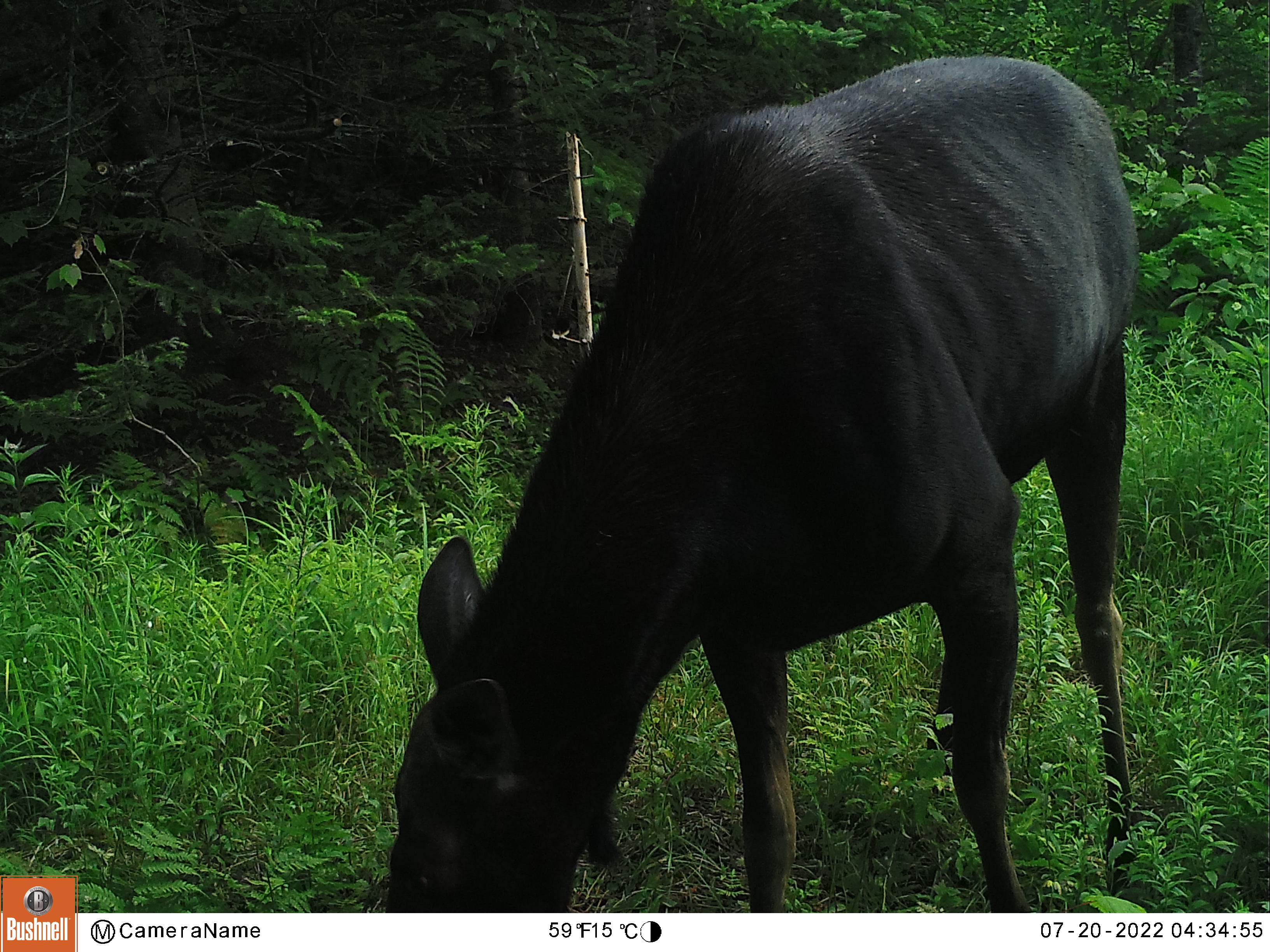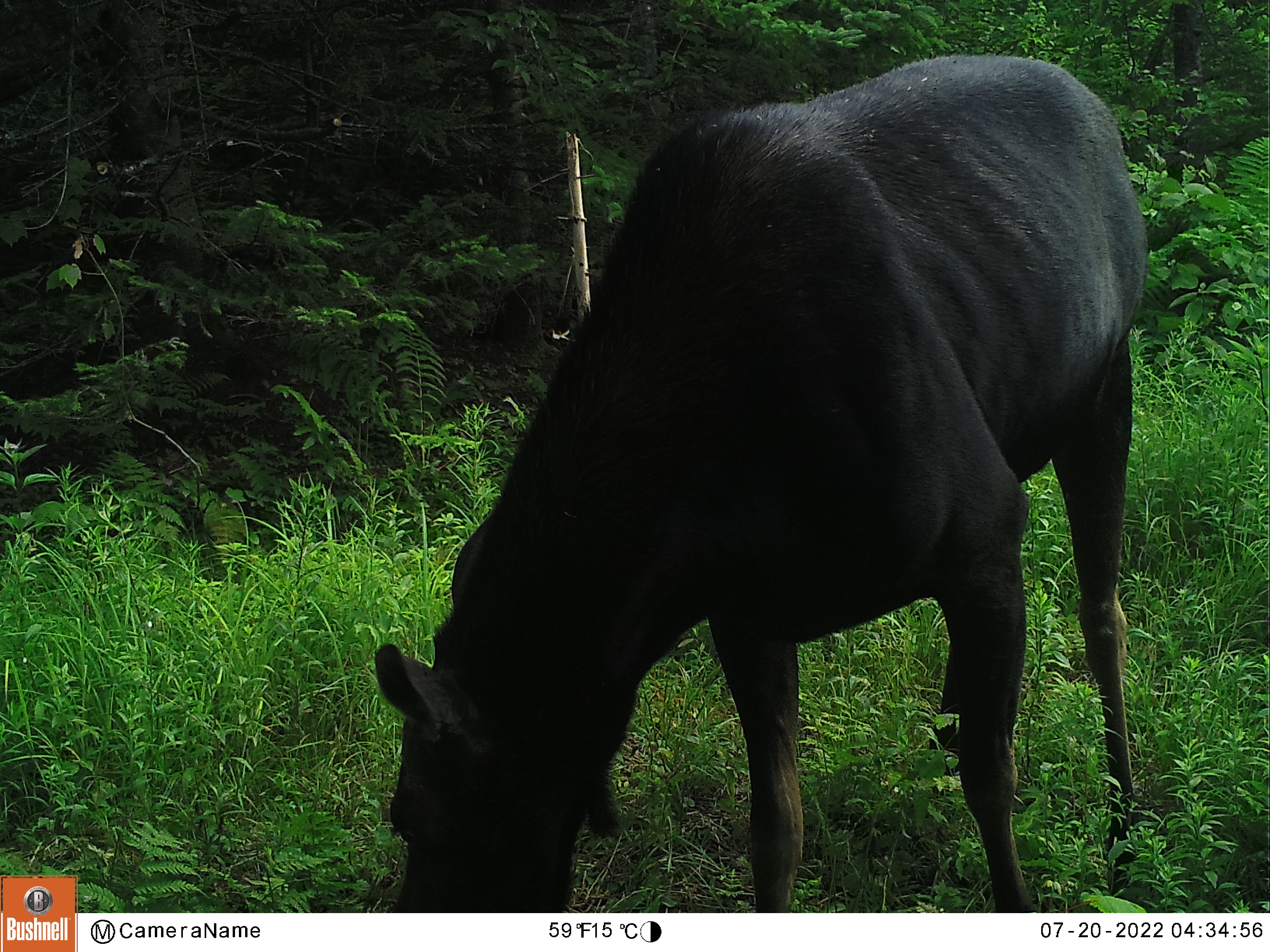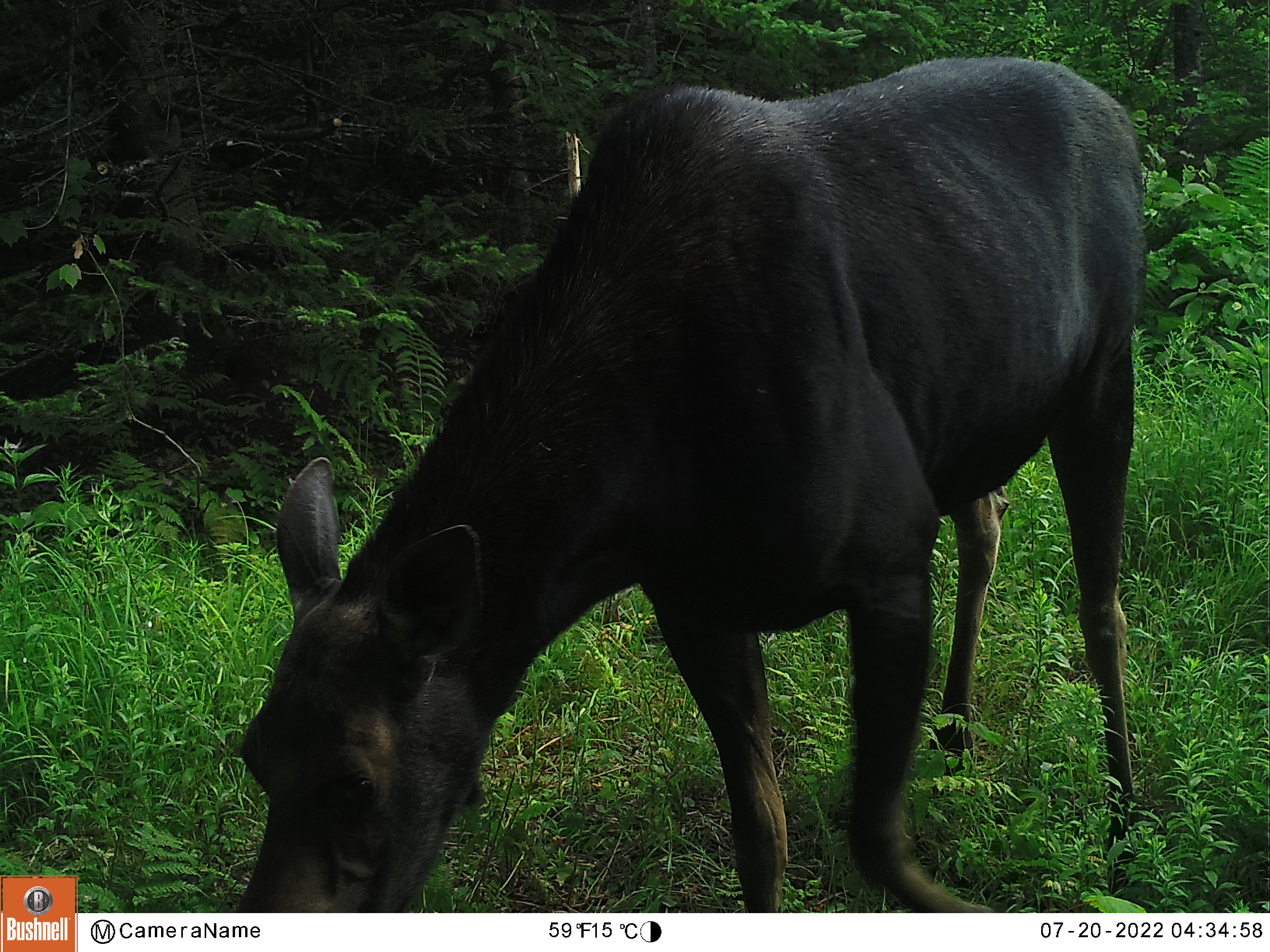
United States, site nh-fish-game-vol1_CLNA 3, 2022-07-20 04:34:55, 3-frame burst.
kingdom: Animalia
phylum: Chordata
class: Mammalia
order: Artiodactyla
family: Cervidae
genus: Alces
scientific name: Alces alces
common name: moose